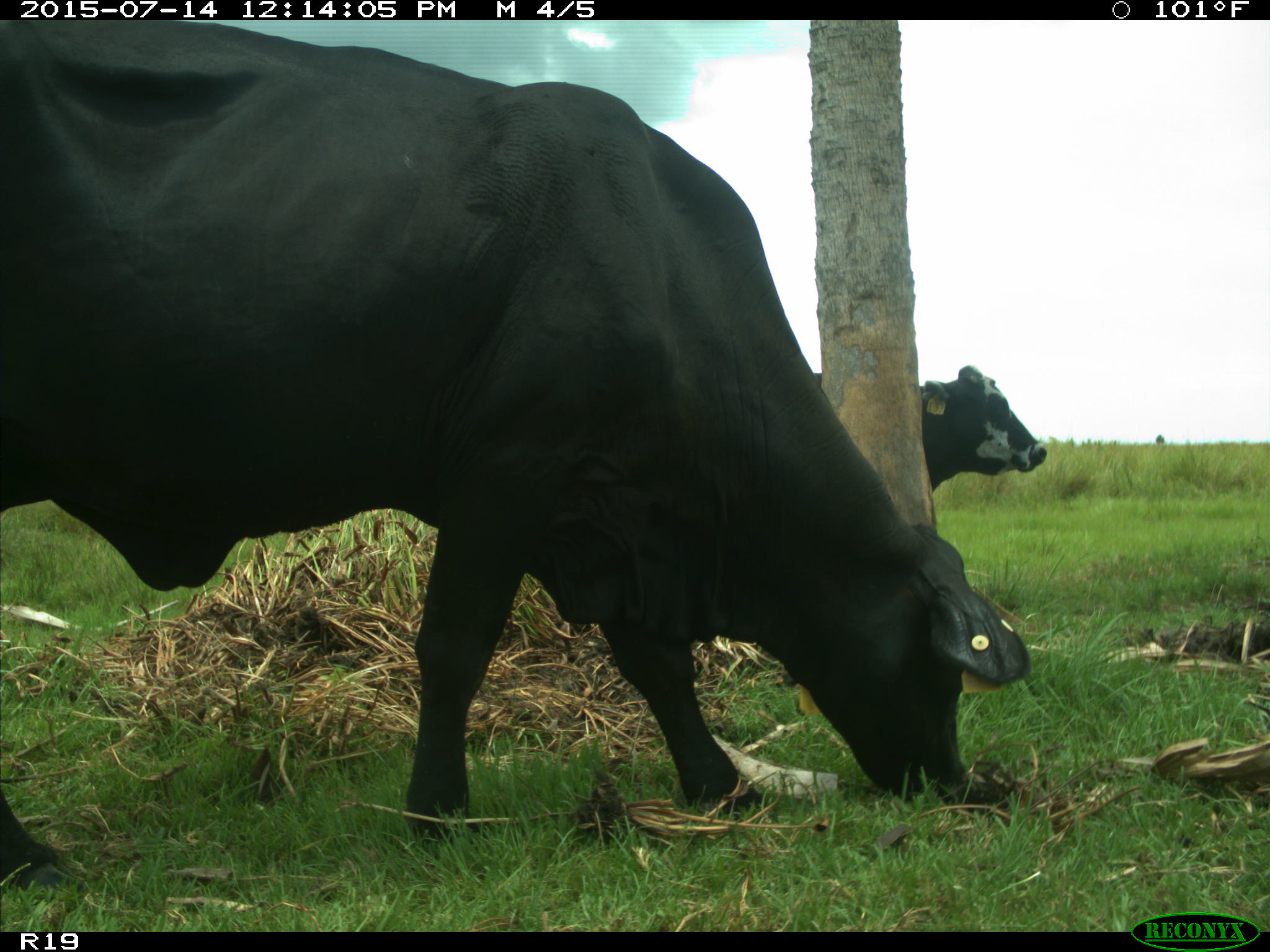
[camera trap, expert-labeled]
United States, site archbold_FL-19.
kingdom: Animalia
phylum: Chordata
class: Mammalia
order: Artiodactyla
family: Bovidae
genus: Bos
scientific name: Bos taurus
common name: domestic cow